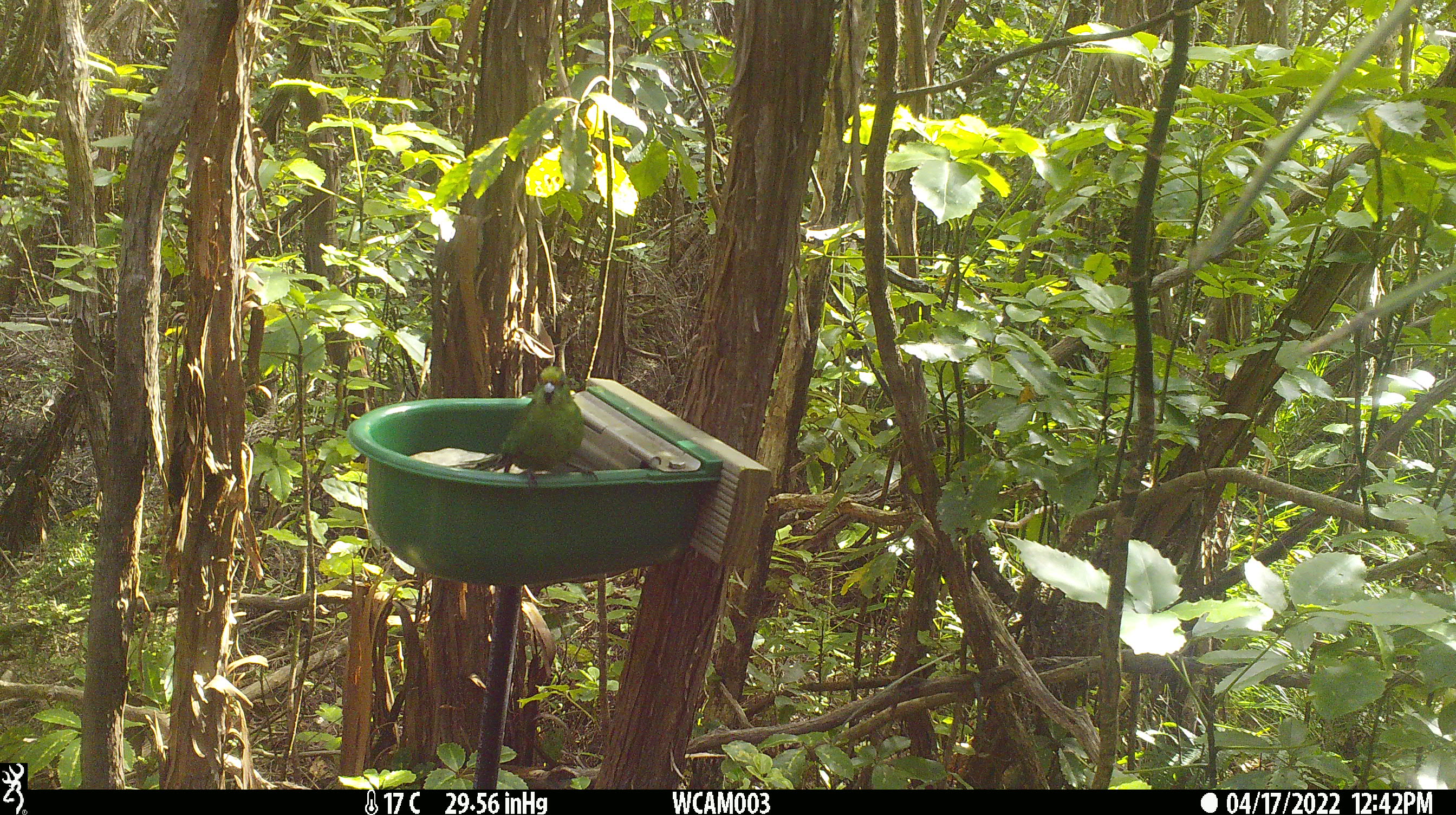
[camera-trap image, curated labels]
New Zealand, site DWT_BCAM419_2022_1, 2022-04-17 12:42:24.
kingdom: Animalia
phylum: Chordata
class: Aves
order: Psittaciformes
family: Psittaculidae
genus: Cyanoramphus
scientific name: Cyanoramphus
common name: parakeet